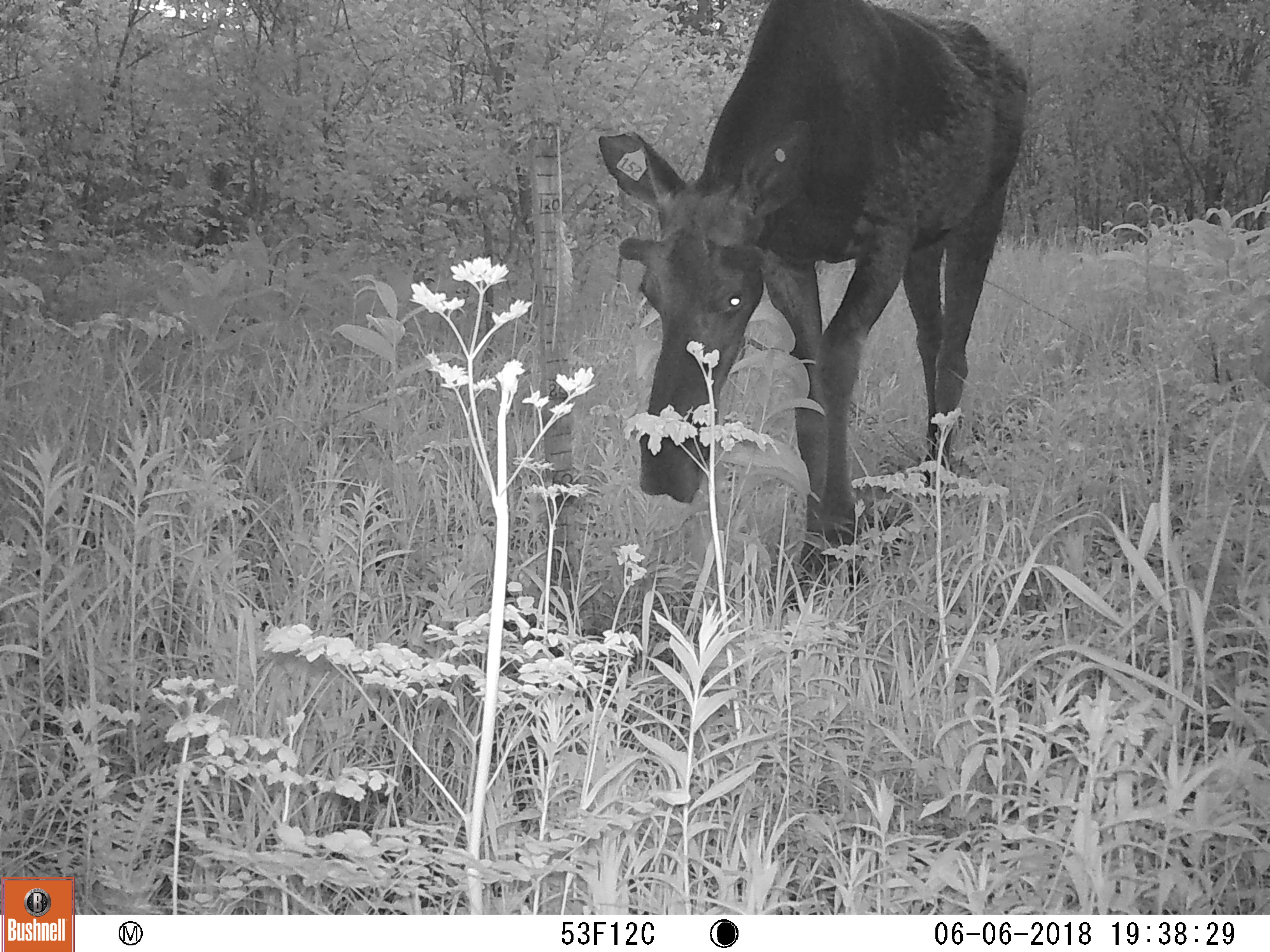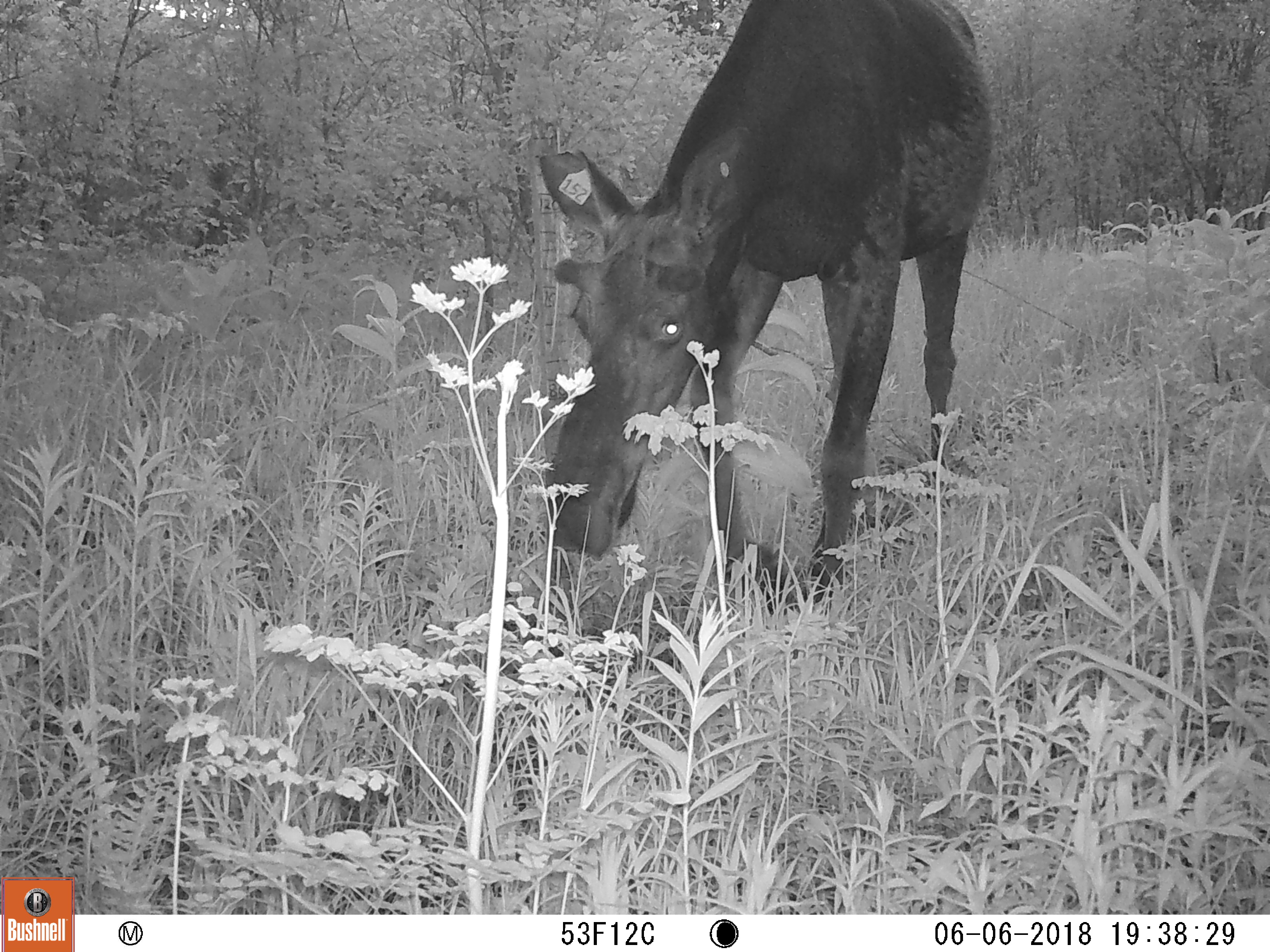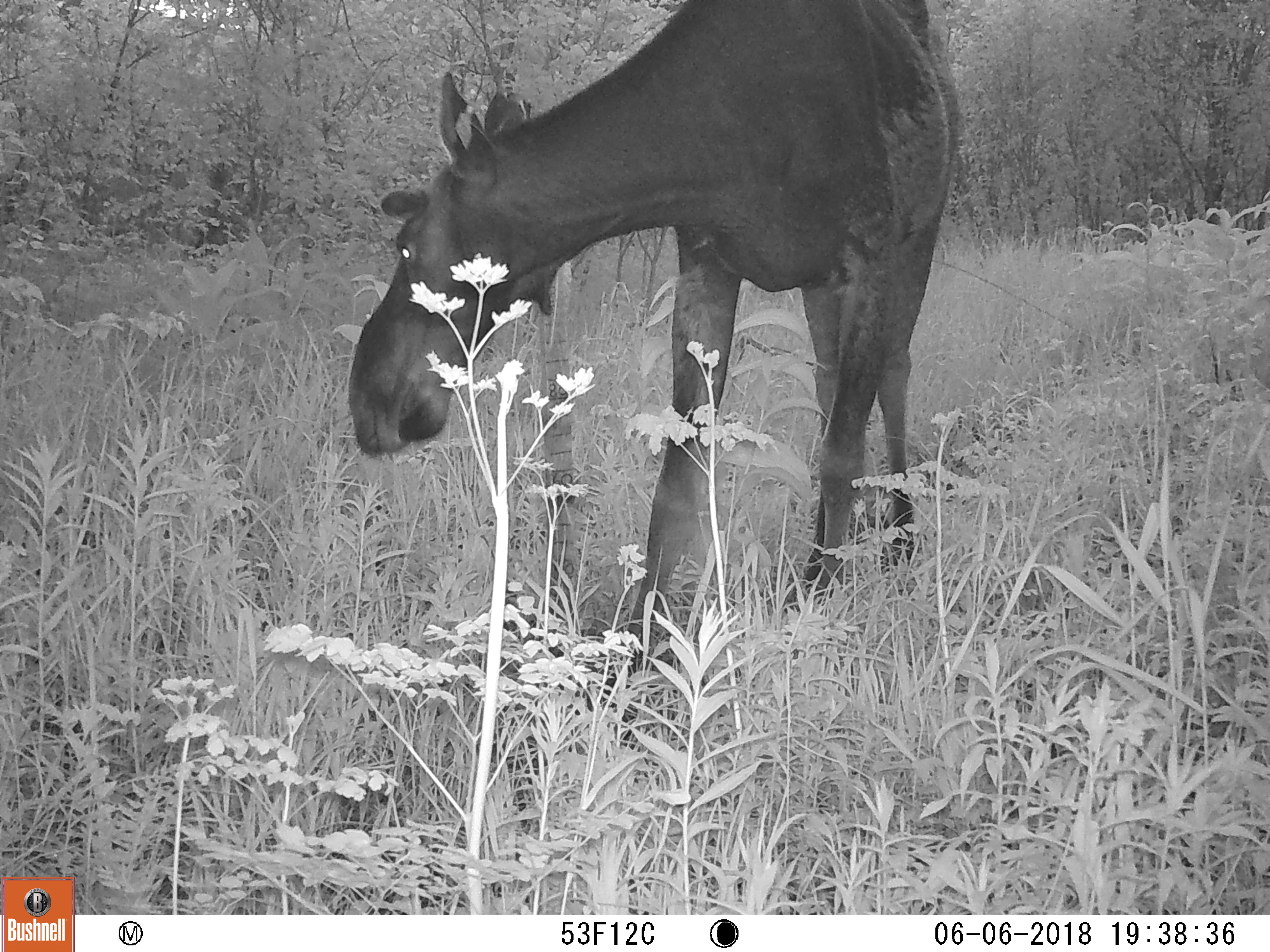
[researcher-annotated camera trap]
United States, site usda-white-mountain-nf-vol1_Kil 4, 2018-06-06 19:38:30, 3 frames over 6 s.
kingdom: Animalia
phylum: Chordata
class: Mammalia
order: Artiodactyla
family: Cervidae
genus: Alces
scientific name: Alces alces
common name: moose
Moose (Alces alces).